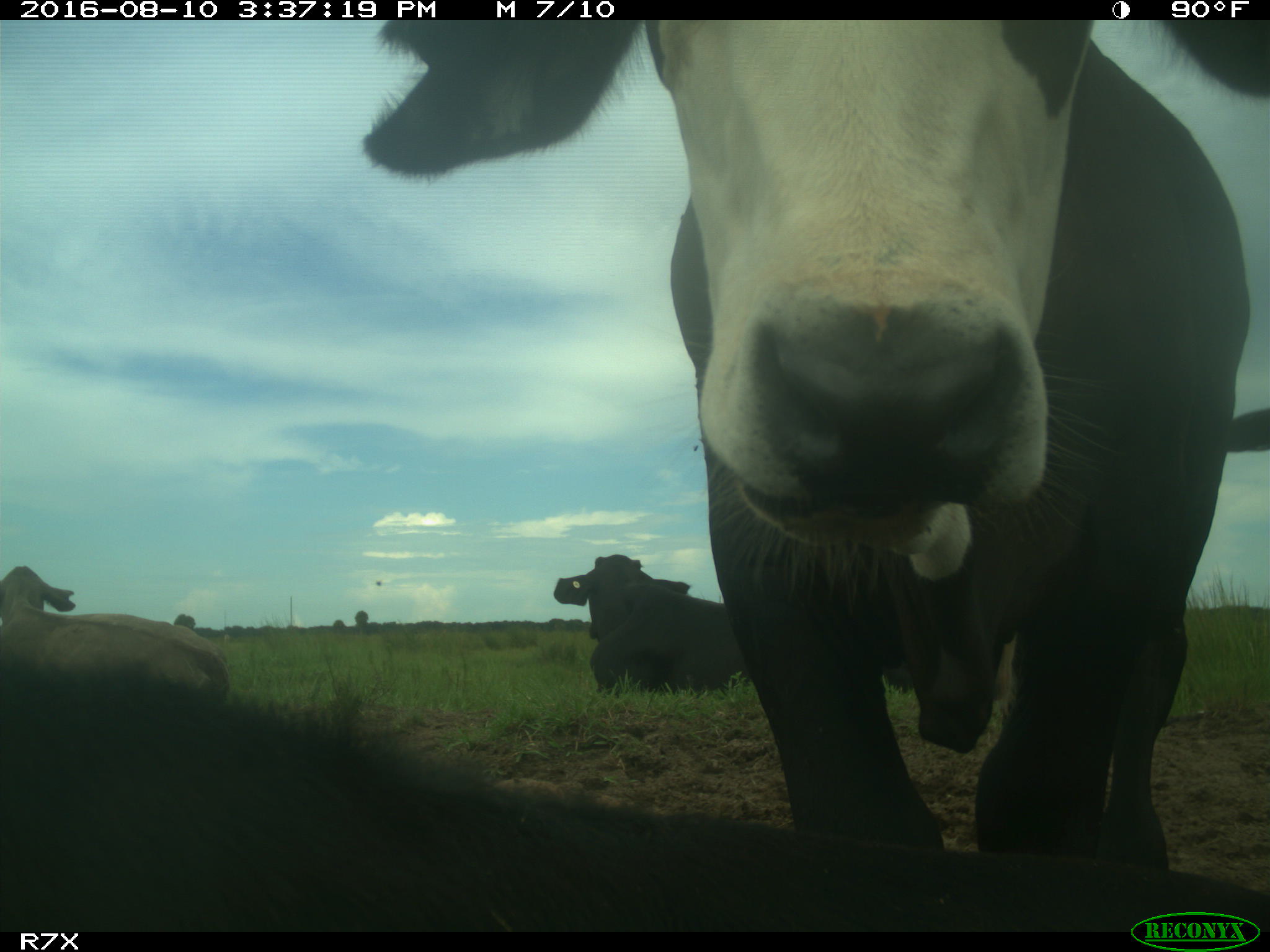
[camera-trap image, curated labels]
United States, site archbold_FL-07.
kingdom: Animalia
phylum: Chordata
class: Mammalia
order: Artiodactyla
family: Bovidae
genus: Bos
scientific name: Bos taurus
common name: domestic cow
Bos taurus (domestic cow).